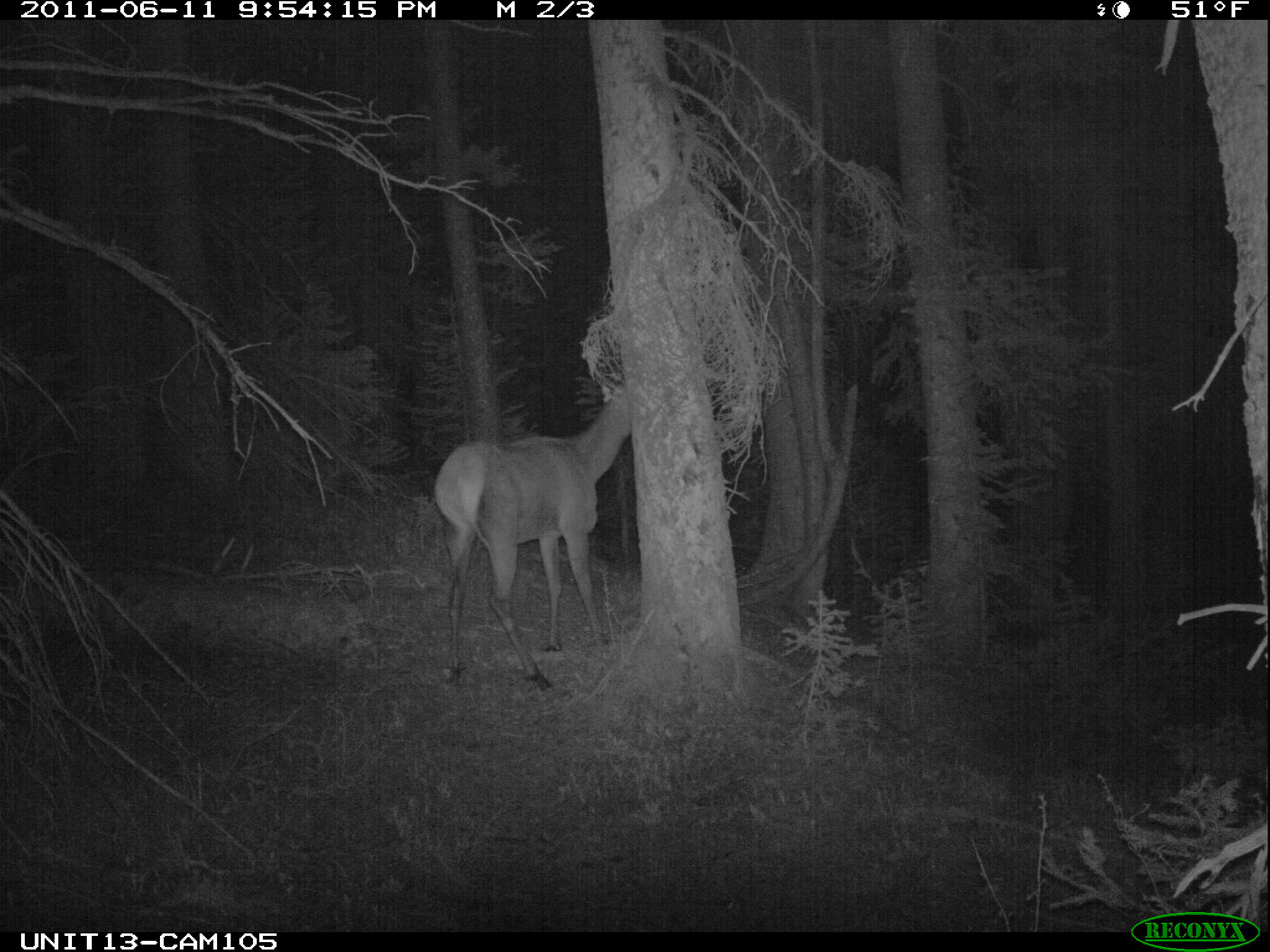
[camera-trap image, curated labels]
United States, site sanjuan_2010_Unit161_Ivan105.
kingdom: Animalia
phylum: Chordata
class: Mammalia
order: Artiodactyla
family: Cervidae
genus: Cervus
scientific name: Cervus elaphus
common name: red deer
Cervus elaphus (red deer).